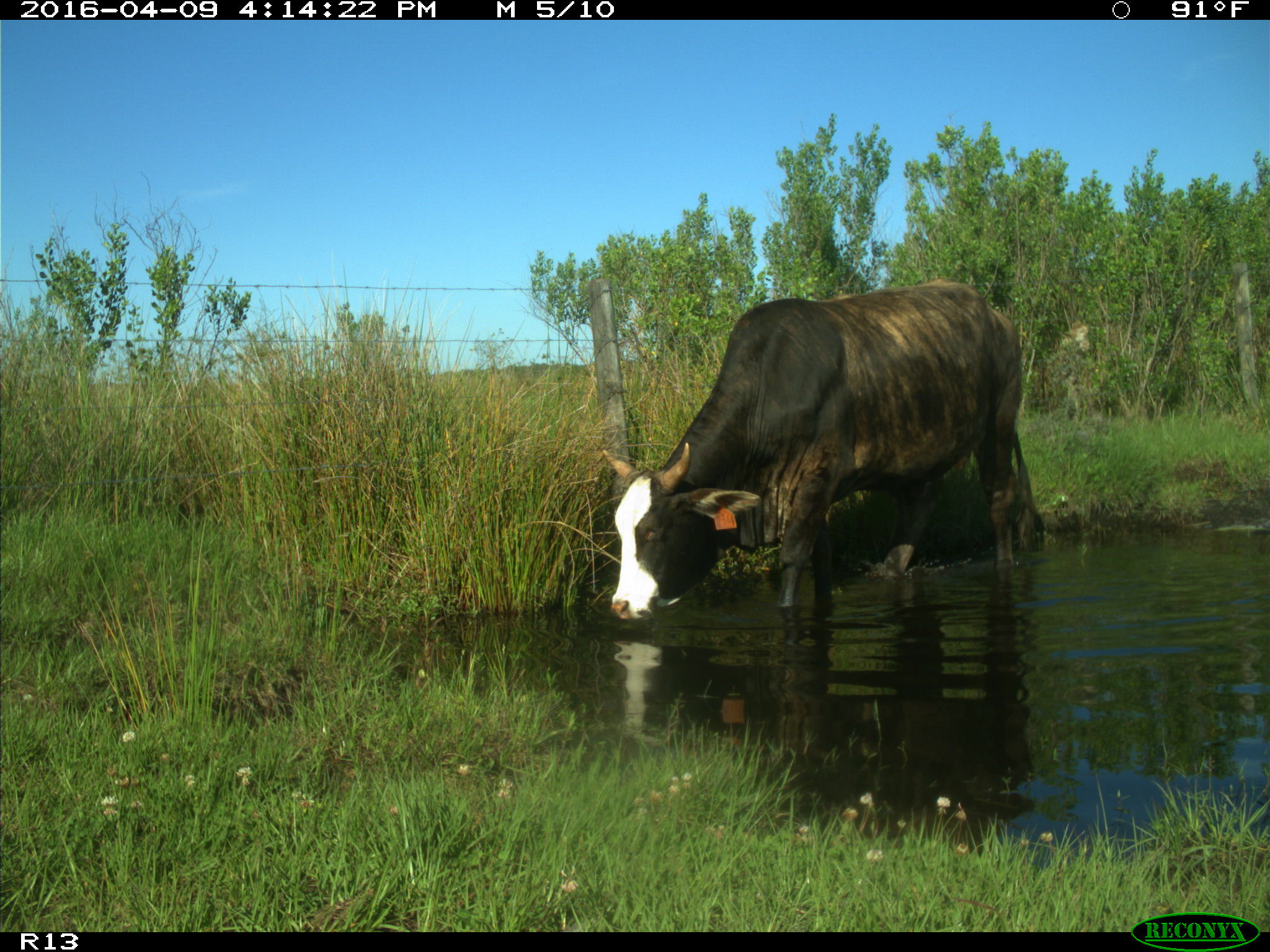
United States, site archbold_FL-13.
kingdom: Animalia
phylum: Chordata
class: Mammalia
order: Artiodactyla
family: Bovidae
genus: Bos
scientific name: Bos taurus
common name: domestic cow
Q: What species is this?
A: Bos taurus (domestic cow).